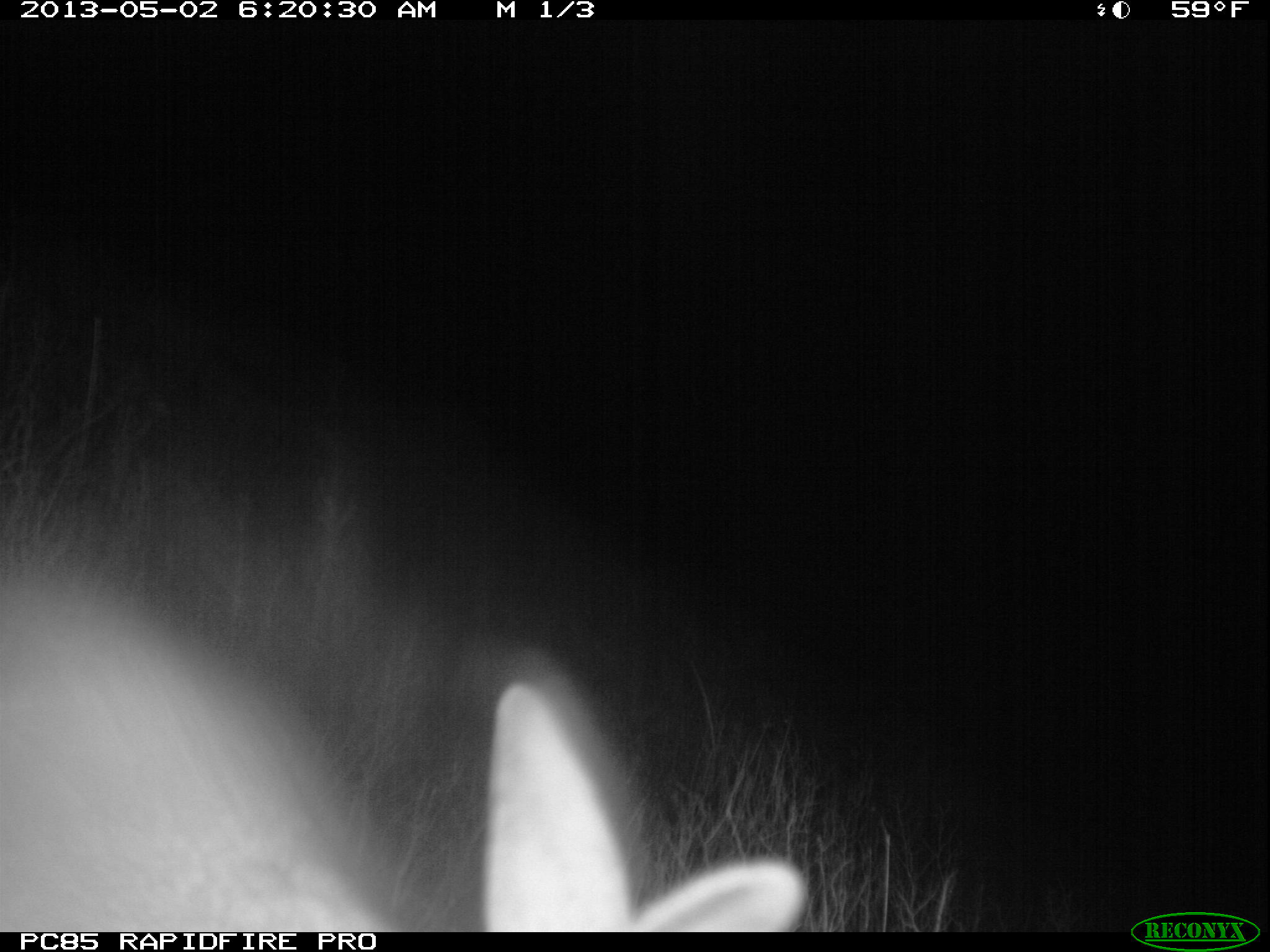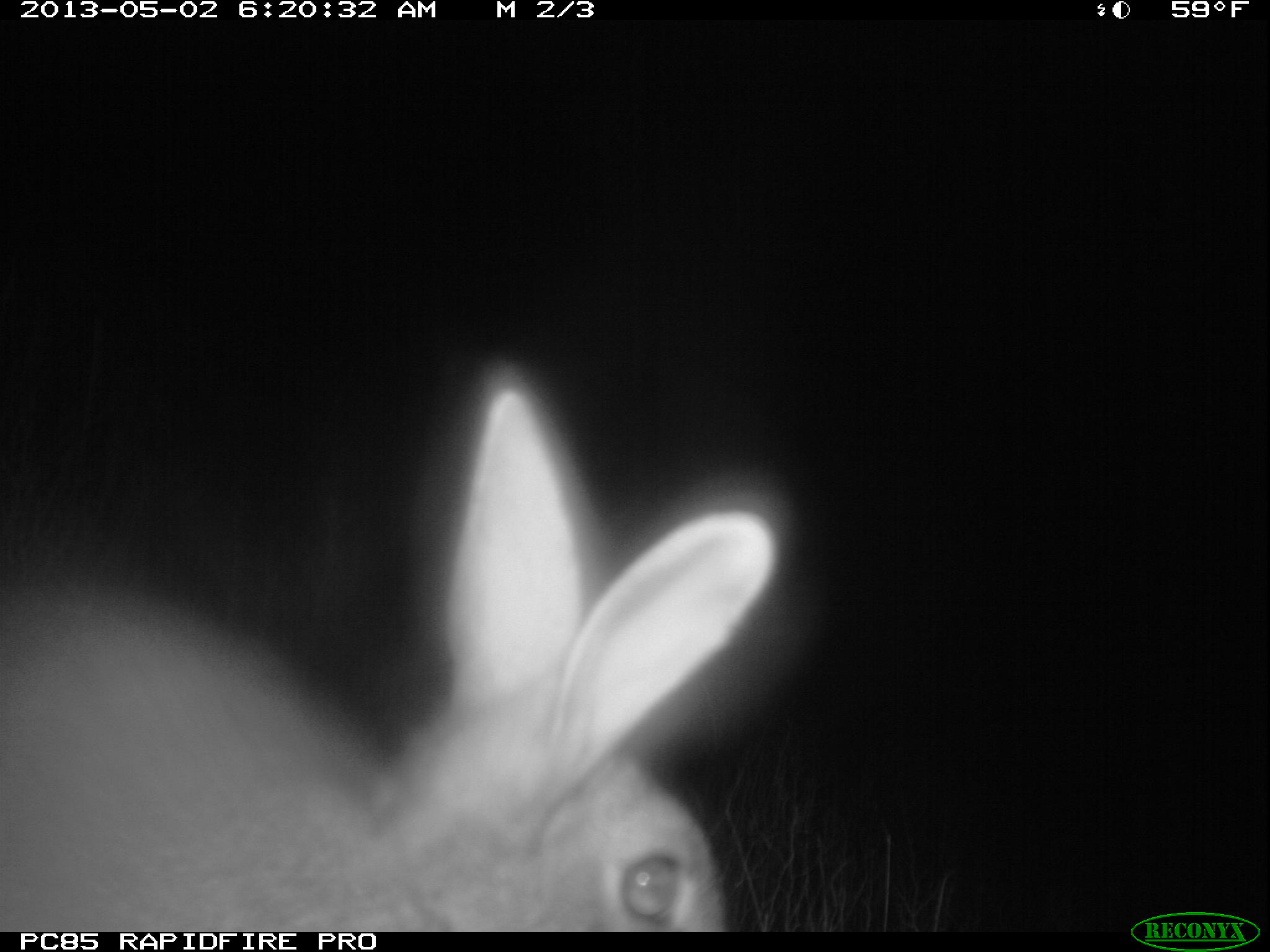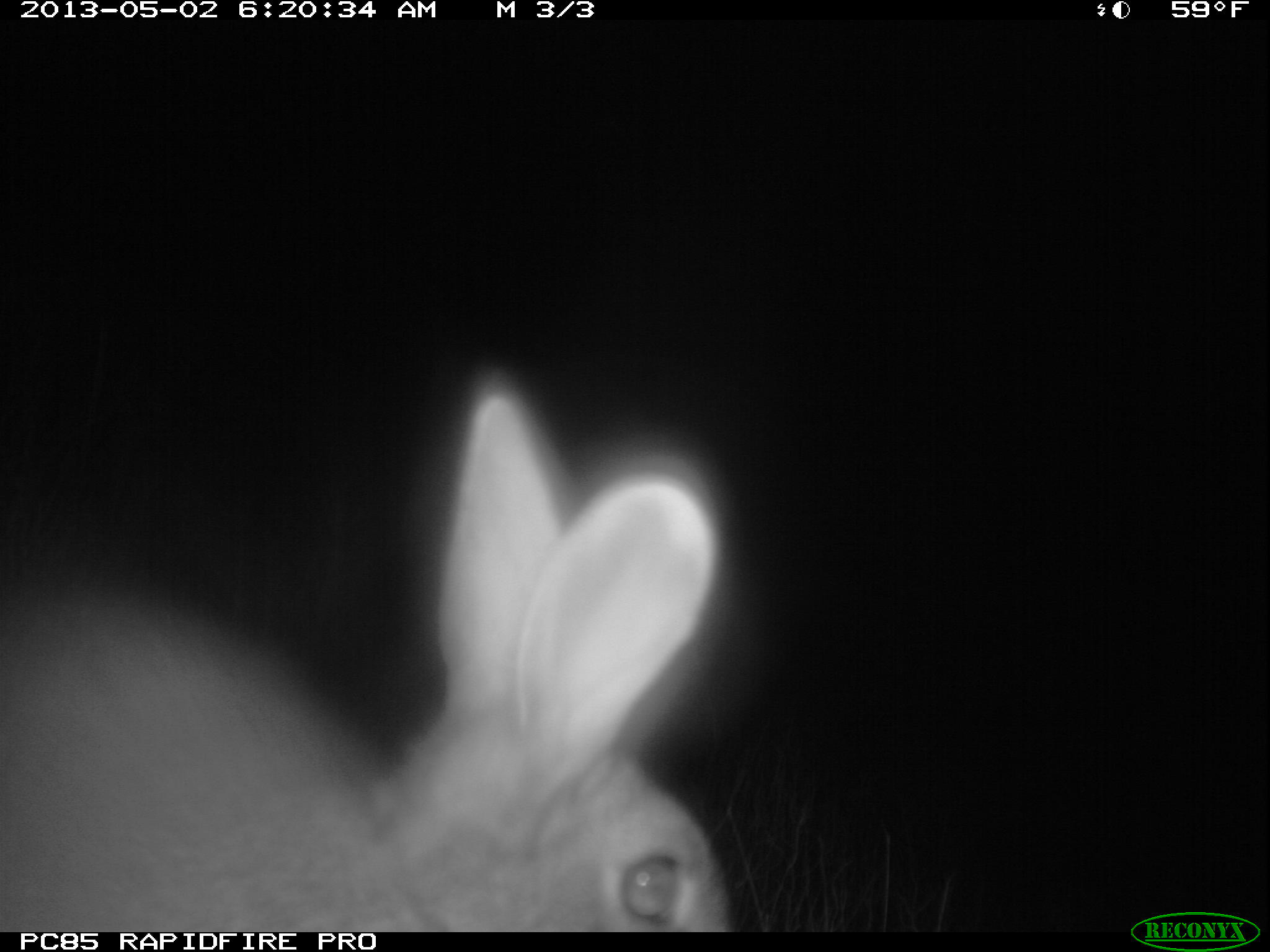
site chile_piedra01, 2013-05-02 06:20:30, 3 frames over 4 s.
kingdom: Animalia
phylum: Chordata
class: Mammalia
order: Lagomorpha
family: Leporidae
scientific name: Leporidae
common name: rabbits and hares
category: rabbit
Rabbit (rabbits and hares) (Leporidae).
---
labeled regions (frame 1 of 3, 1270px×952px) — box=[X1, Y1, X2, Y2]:
rabbit: box=[0, 557, 805, 933]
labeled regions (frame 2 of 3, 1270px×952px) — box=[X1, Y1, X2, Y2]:
rabbit: box=[0, 351, 792, 935]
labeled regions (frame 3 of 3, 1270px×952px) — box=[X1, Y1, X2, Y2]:
rabbit: box=[15, 361, 745, 942]